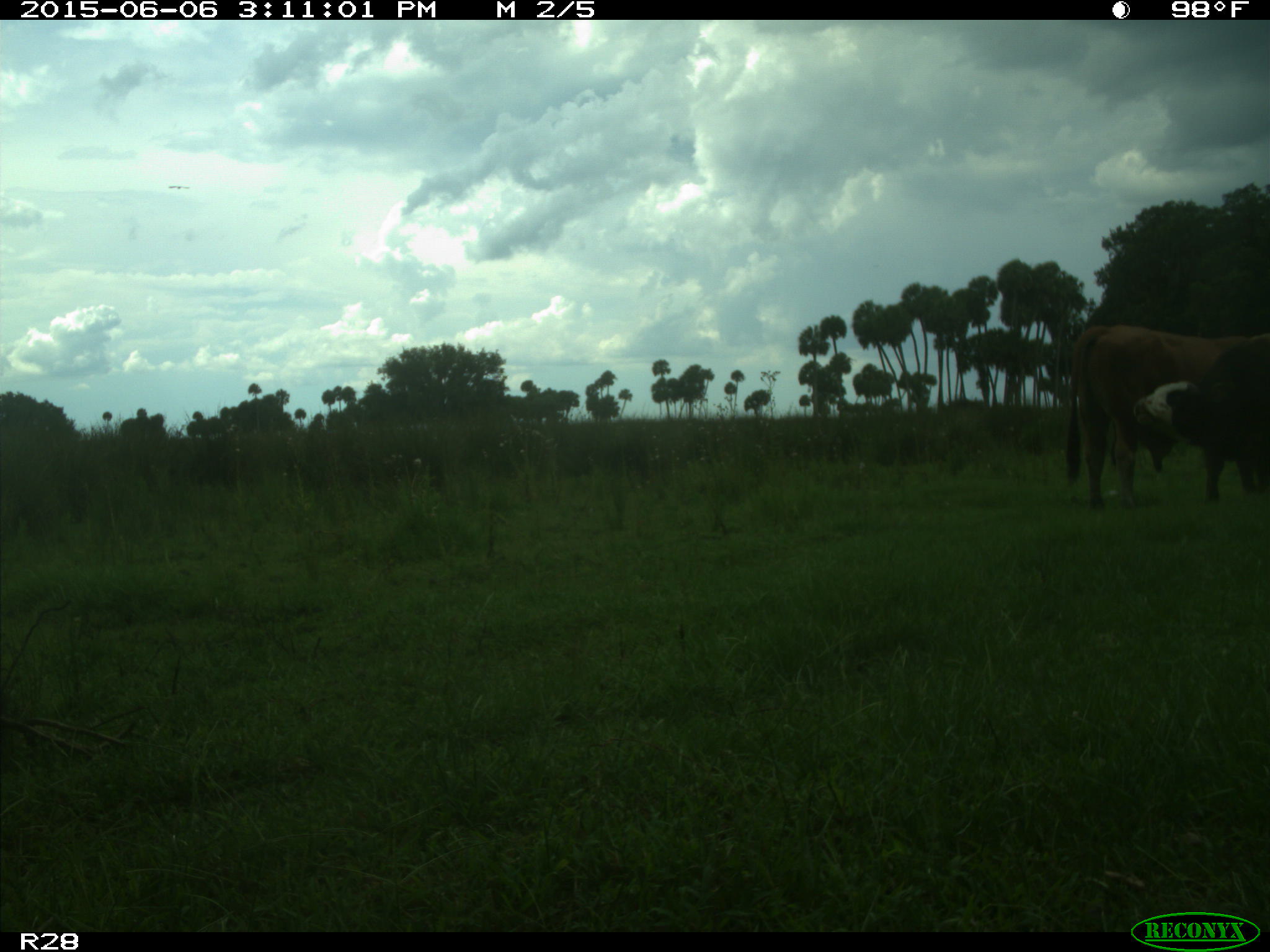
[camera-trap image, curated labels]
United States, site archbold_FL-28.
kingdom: Animalia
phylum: Chordata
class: Mammalia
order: Artiodactyla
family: Bovidae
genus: Bos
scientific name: Bos taurus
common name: domestic cow